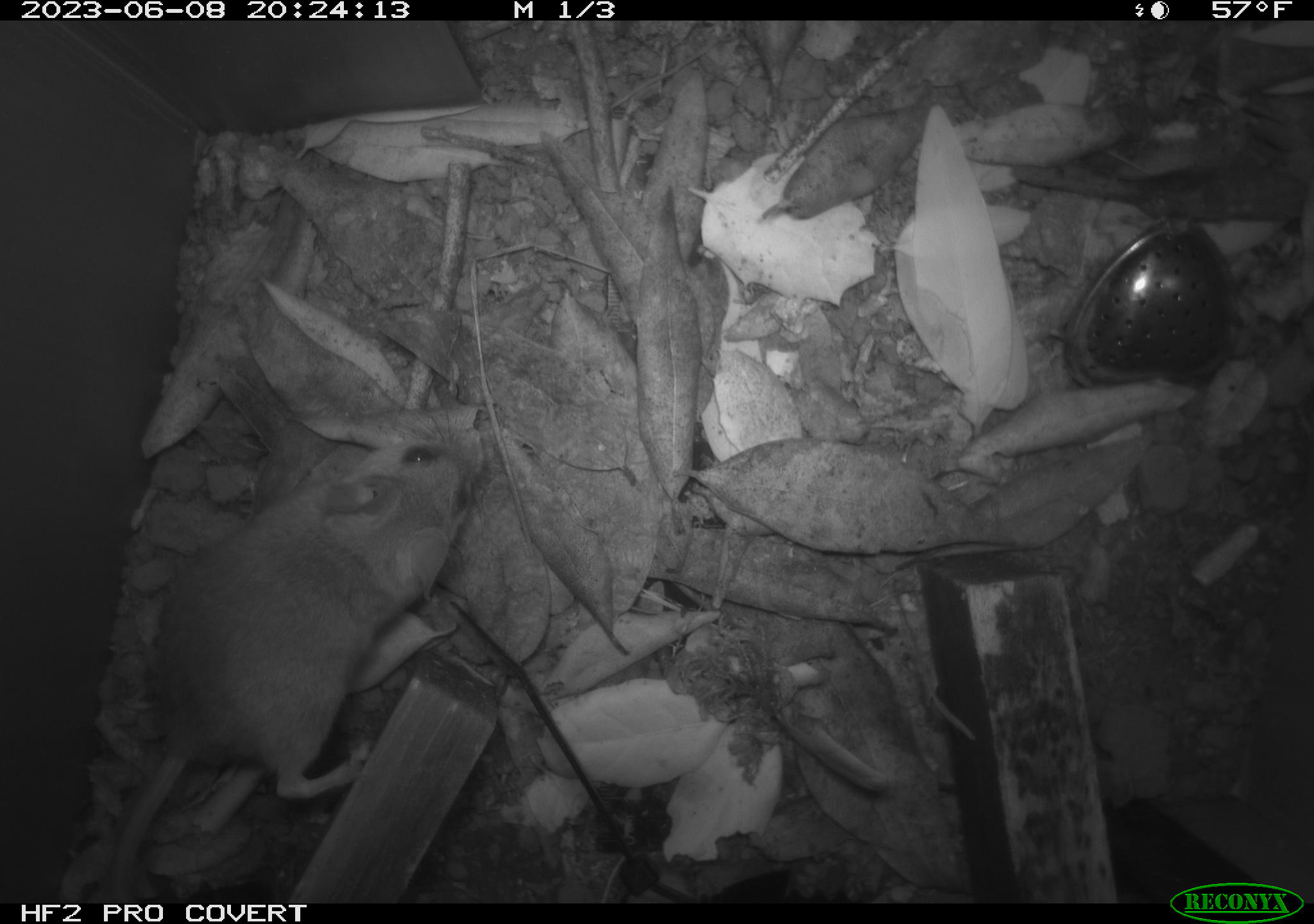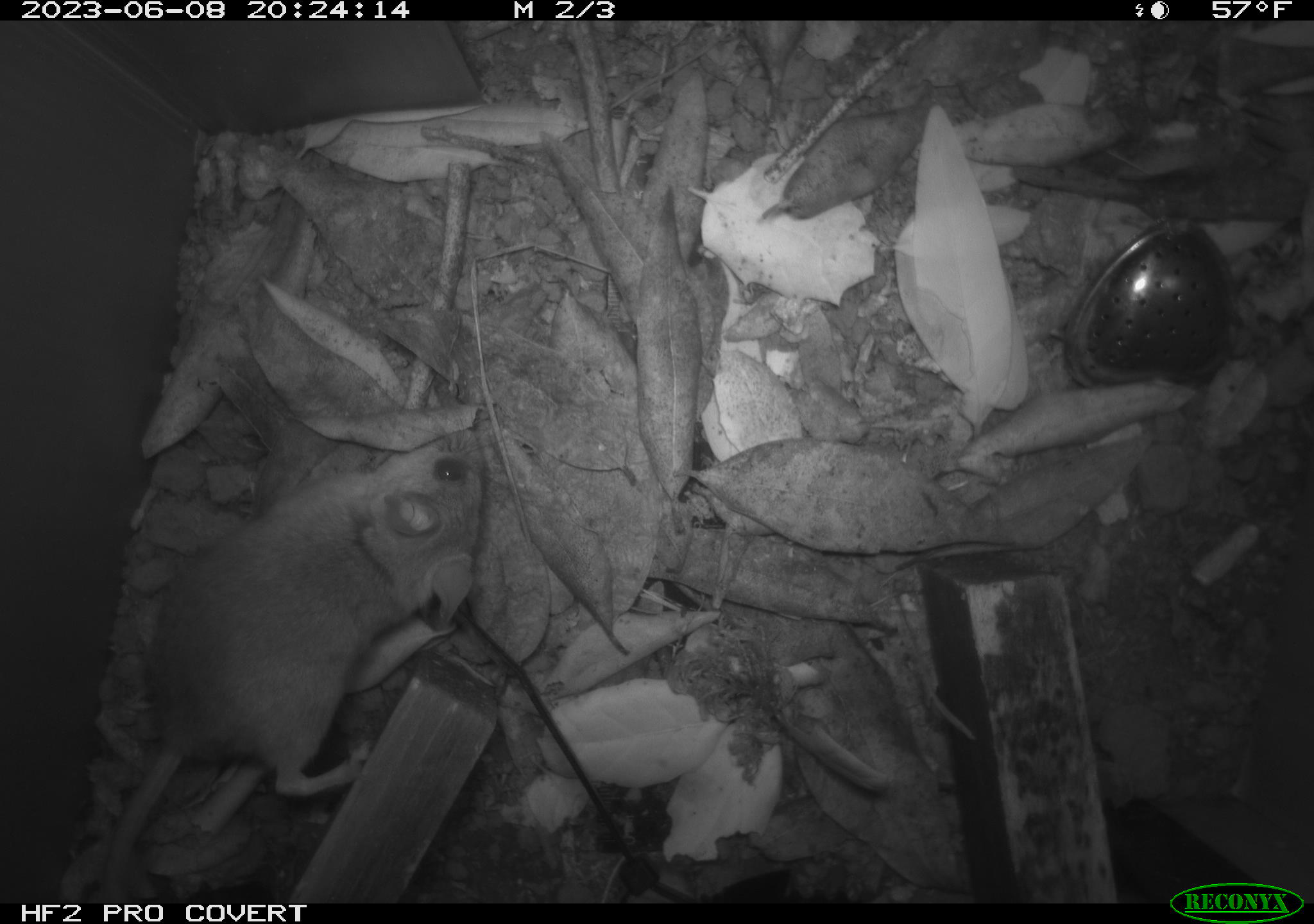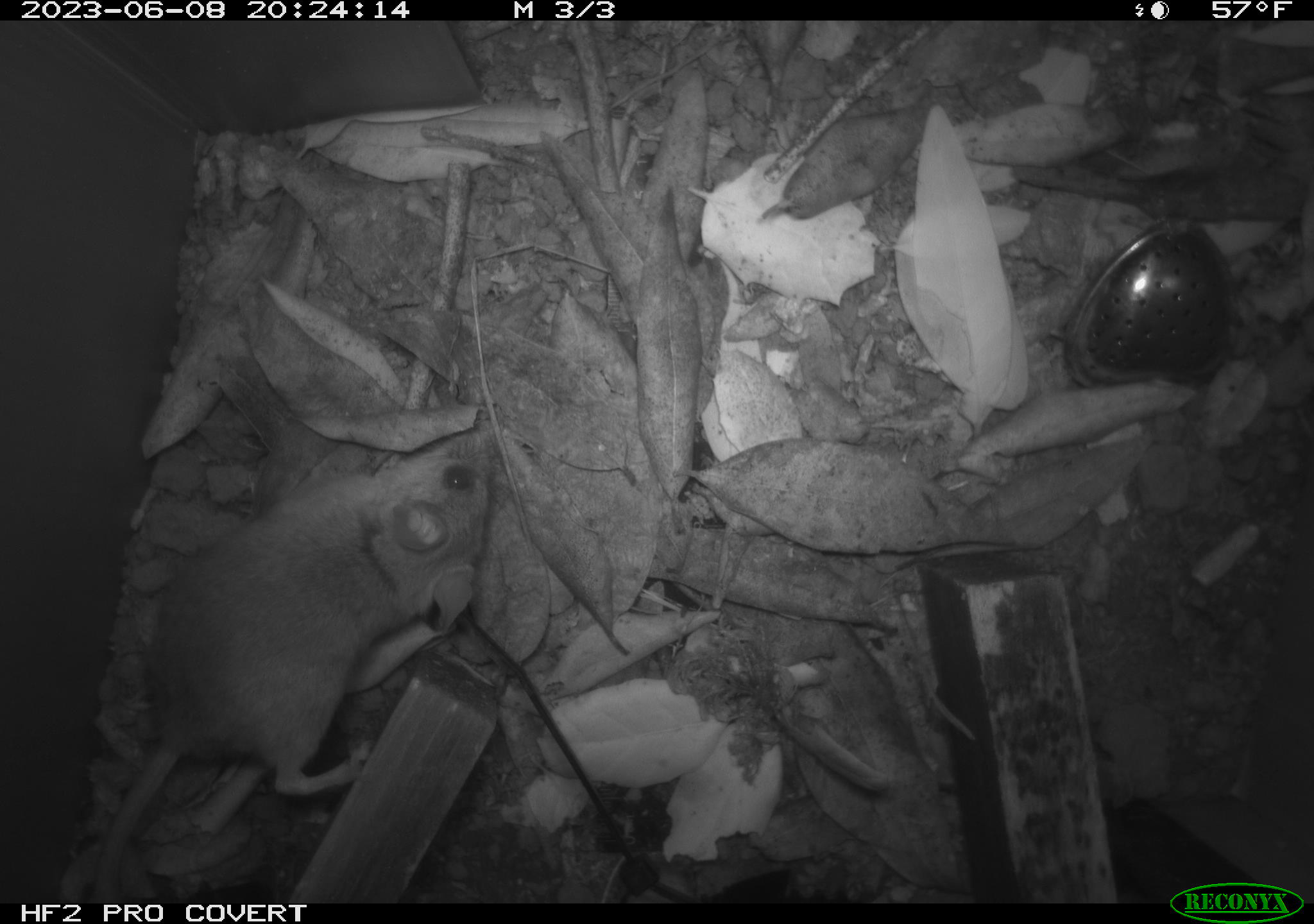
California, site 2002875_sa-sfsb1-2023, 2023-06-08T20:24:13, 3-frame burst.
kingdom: Animalia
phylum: Chordata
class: Mammalia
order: Rodentia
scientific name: Rodentia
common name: mouse species